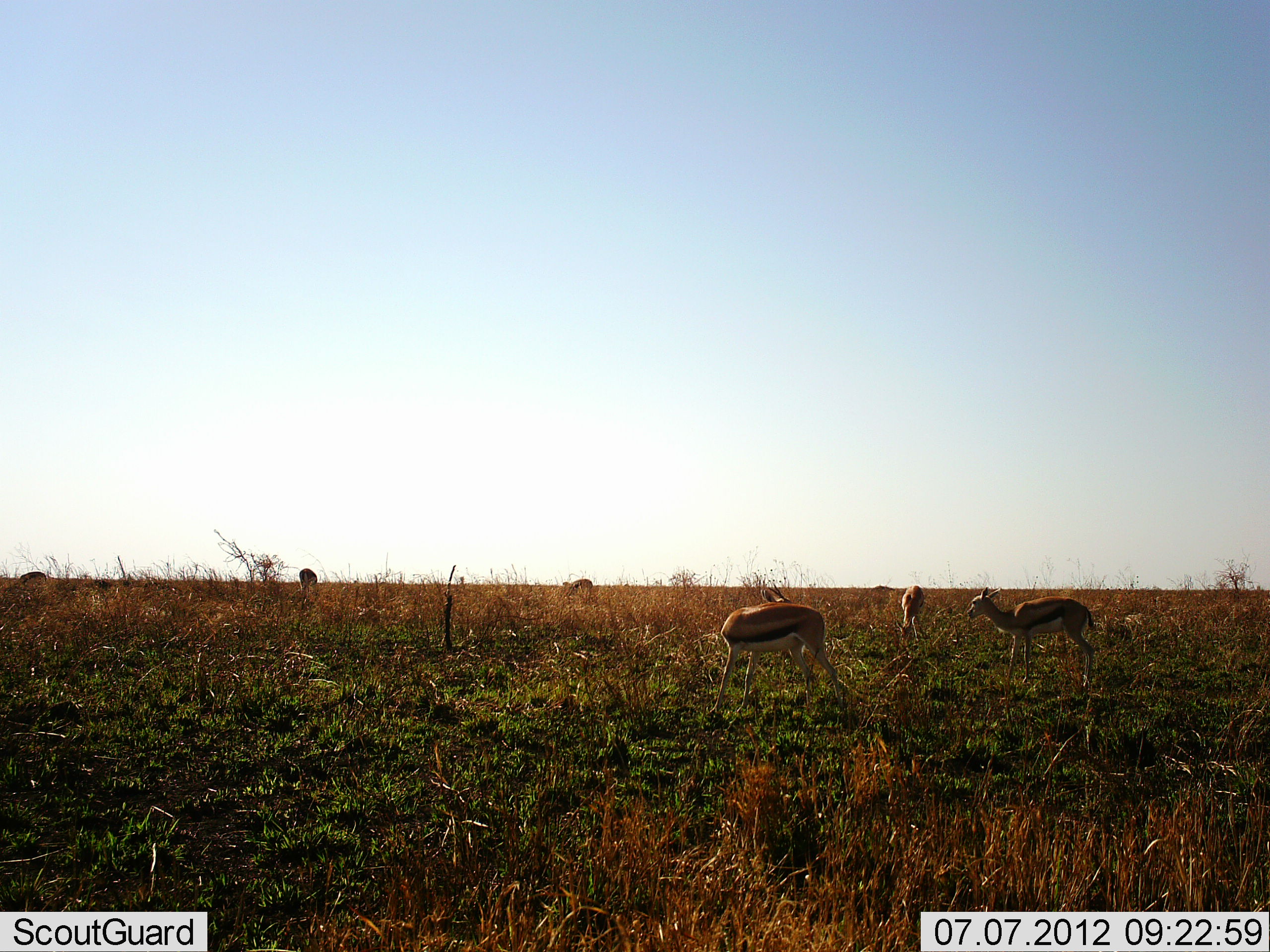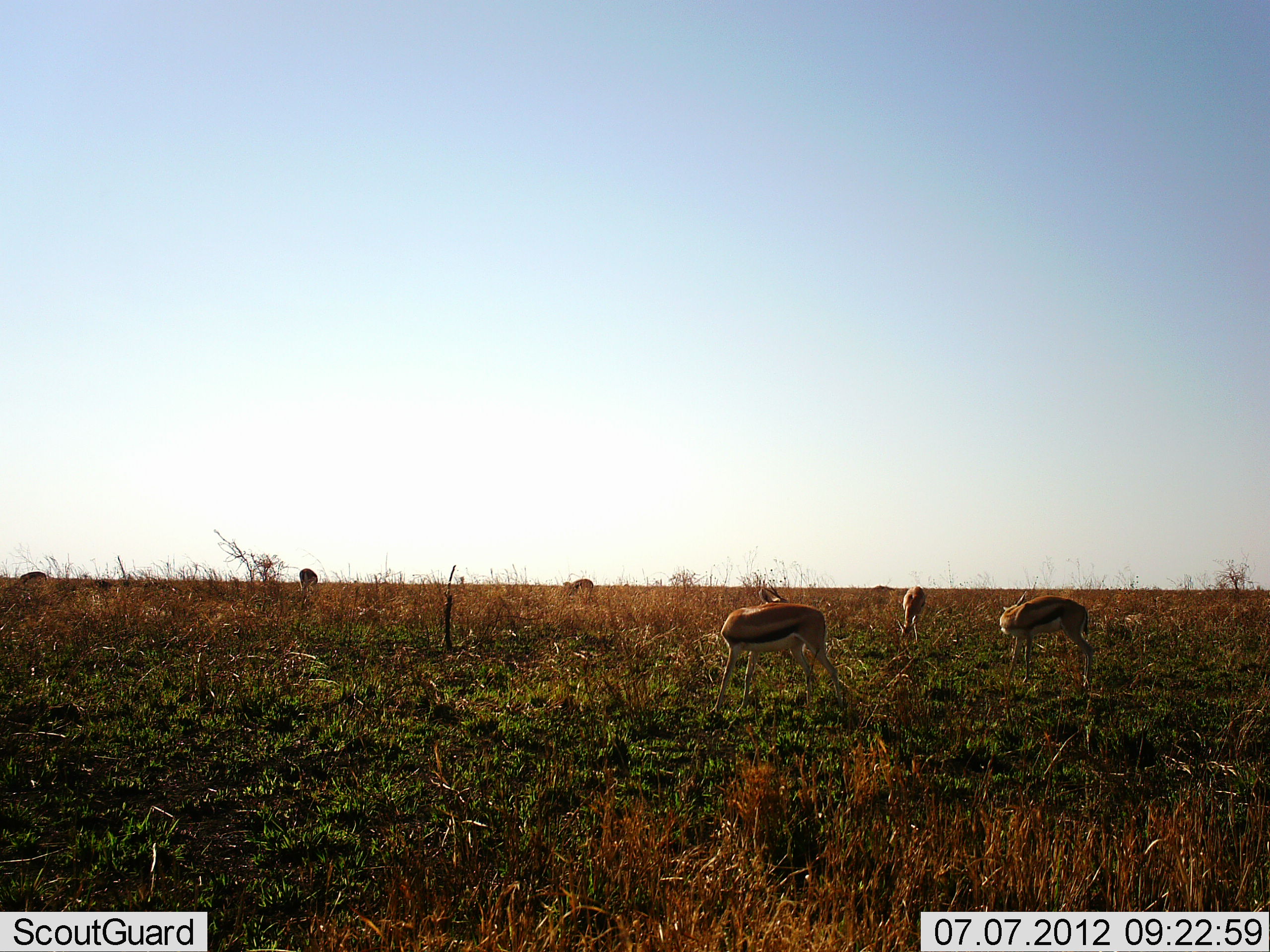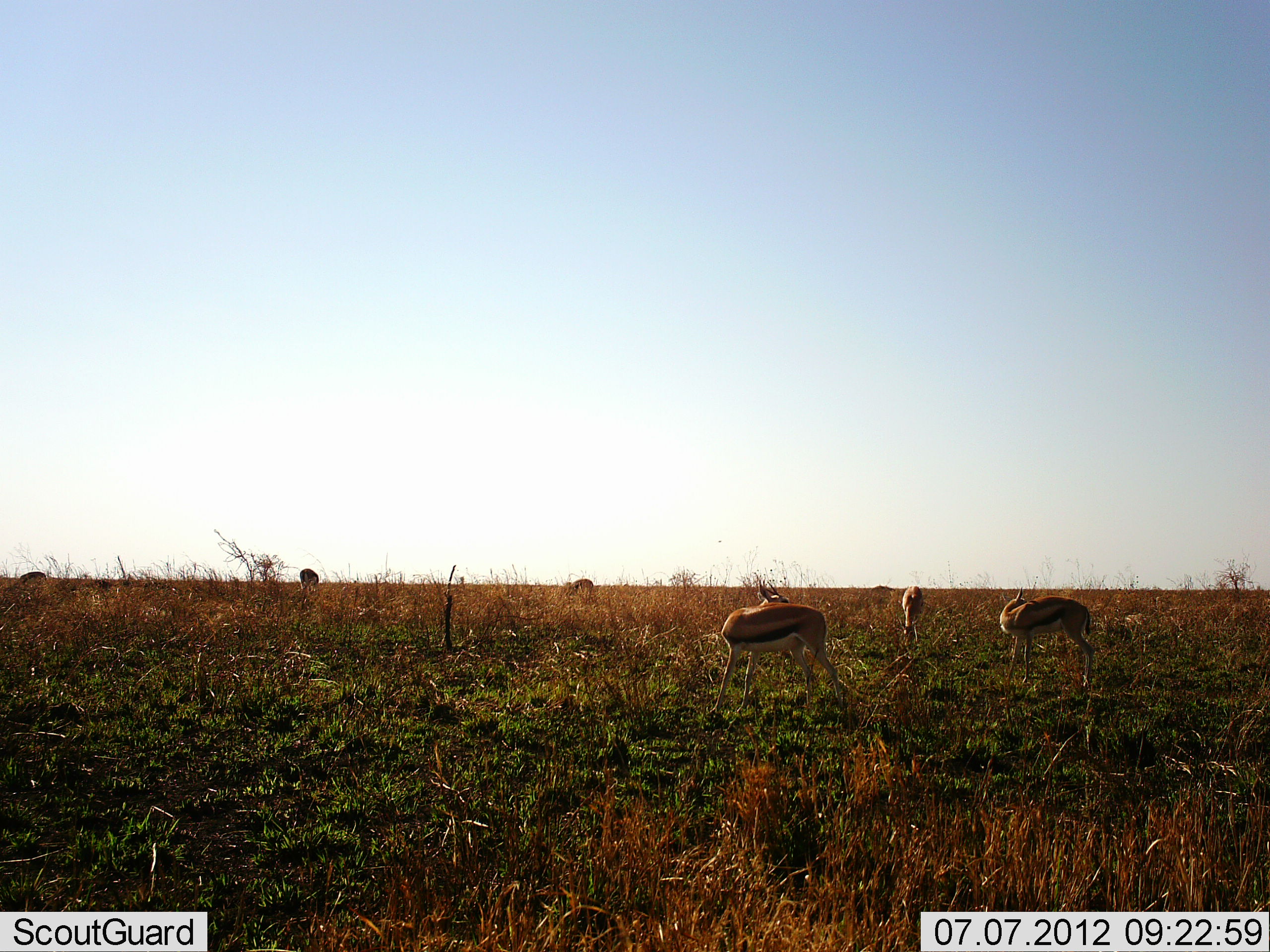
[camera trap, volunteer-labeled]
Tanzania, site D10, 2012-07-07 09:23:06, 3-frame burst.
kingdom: Animalia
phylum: Chordata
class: Mammalia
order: Artiodactyla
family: Bovidae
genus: Eudorcas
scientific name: Eudorcas thomsonii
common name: thomson's gazelle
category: gazellethomsons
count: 5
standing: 91%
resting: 9%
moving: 9%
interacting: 0%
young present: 0%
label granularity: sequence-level